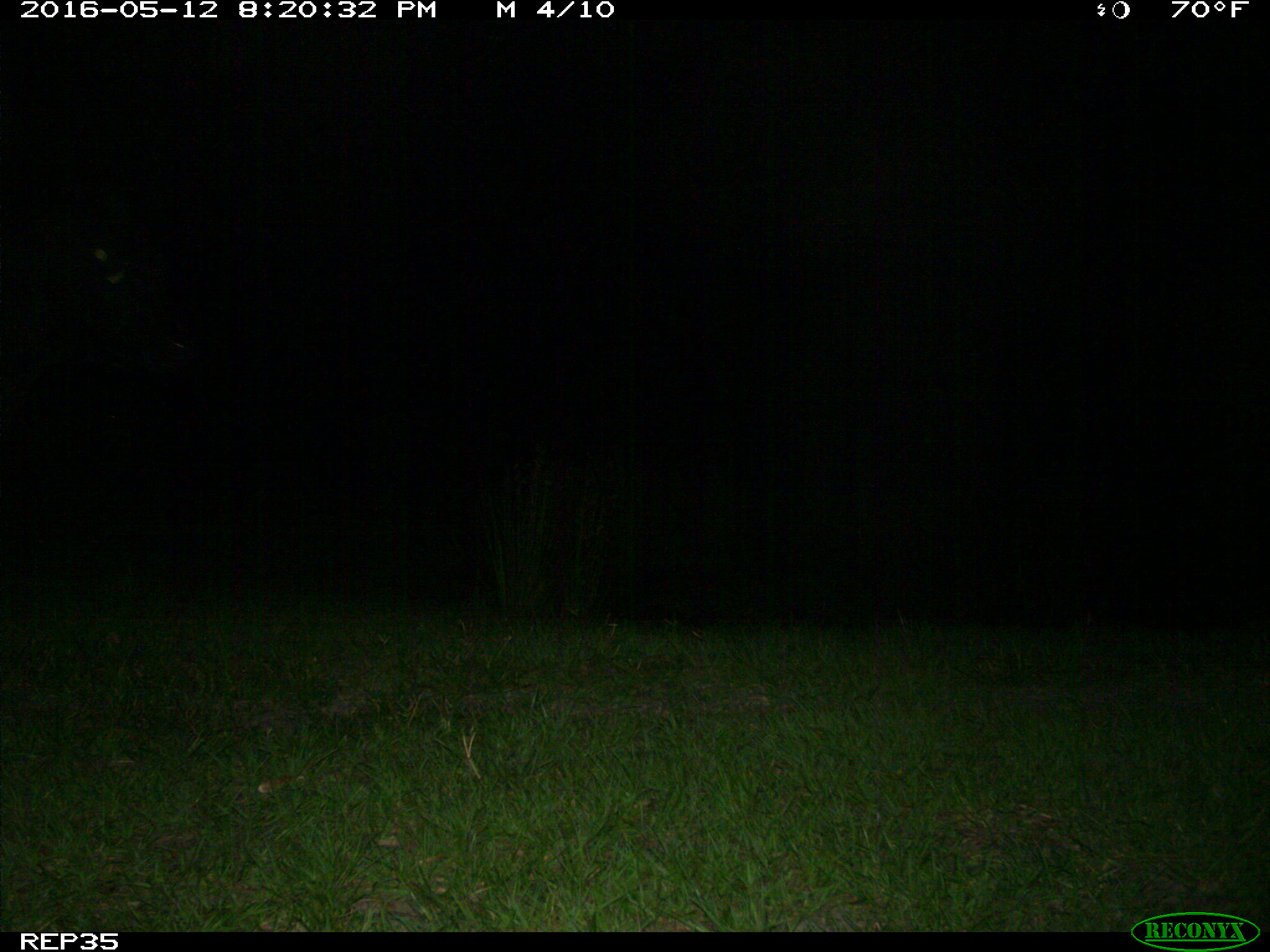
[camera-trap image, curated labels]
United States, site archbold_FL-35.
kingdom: Animalia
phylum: Chordata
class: Mammalia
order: Artiodactyla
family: Bovidae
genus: Bos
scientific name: Bos taurus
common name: domestic cow